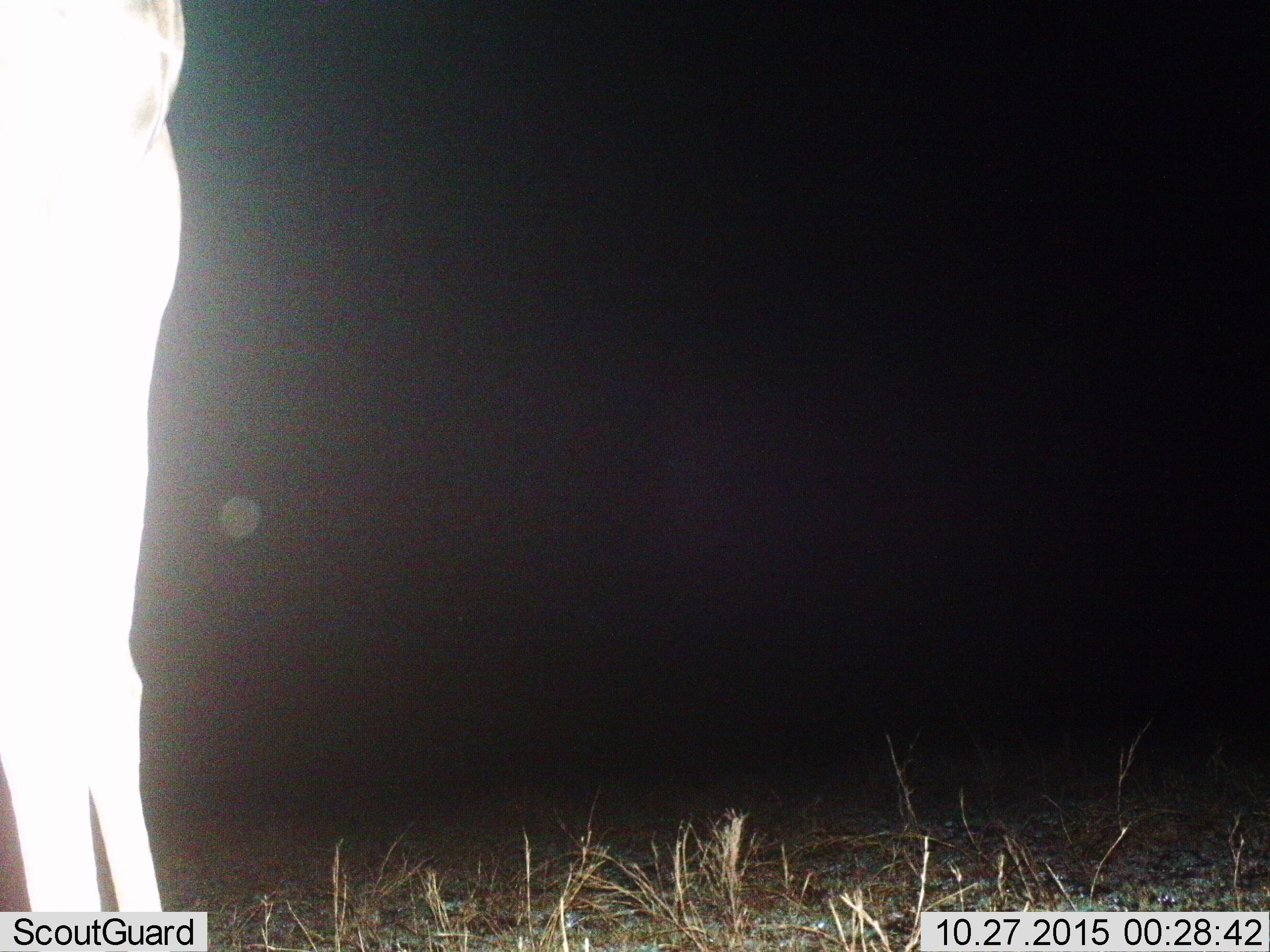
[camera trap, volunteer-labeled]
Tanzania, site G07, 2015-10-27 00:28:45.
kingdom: Animalia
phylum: Chordata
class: Mammalia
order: Artiodactyla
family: Giraffidae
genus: Giraffa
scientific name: Giraffa camelopardalis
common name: giraffe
Giraffe (Giraffa camelopardalis), count 1. Behavior (volunteer vote fractions): standing 100%, resting 0%, moving 0%, interacting 0%. Young present (vote fraction): 17%. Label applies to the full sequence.